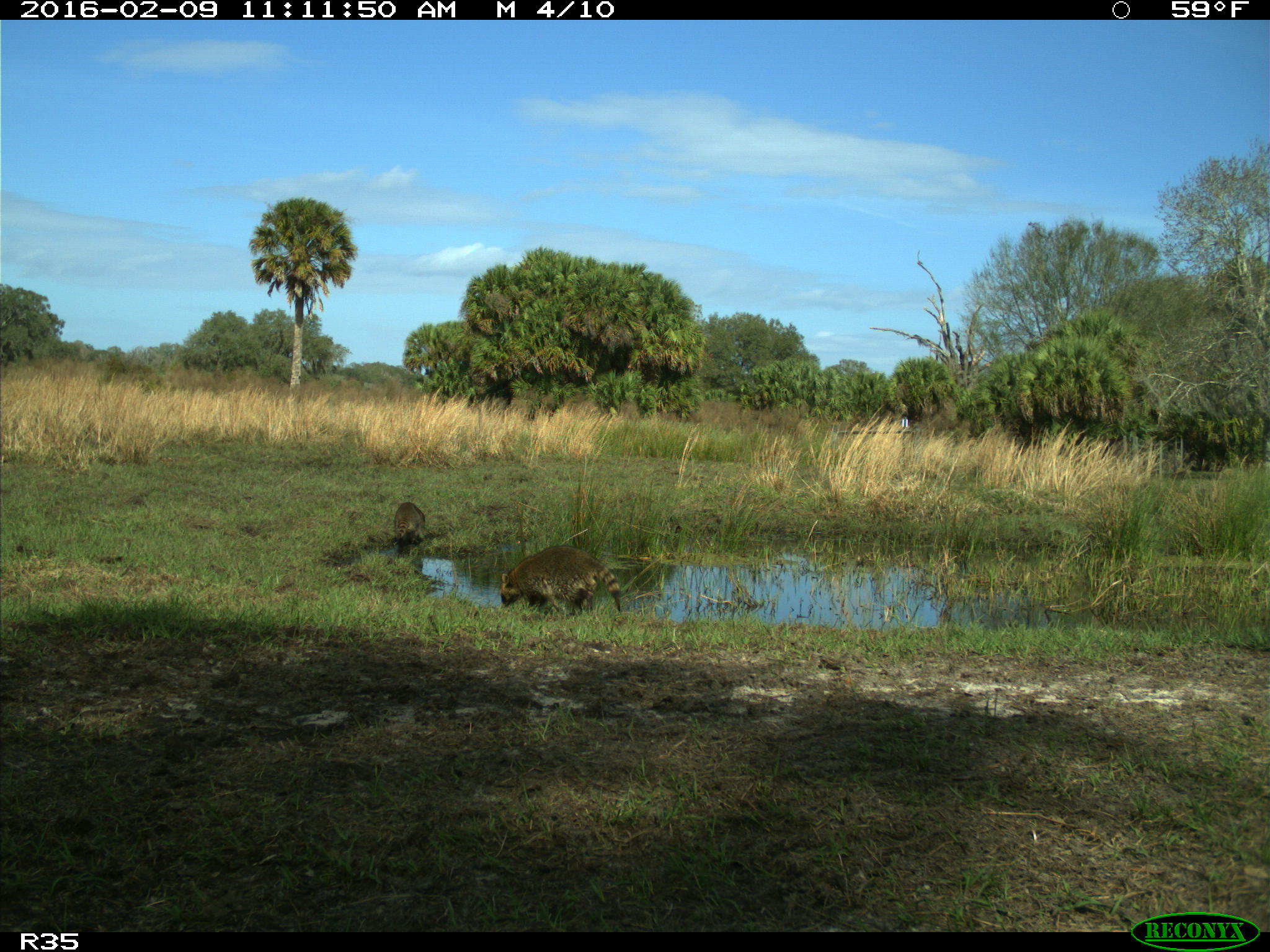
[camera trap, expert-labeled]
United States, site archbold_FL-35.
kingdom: Animalia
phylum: Chordata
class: Mammalia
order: Carnivora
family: Procyonidae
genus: Procyon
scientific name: Procyon lotor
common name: common raccoon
Procyon lotor (common raccoon).